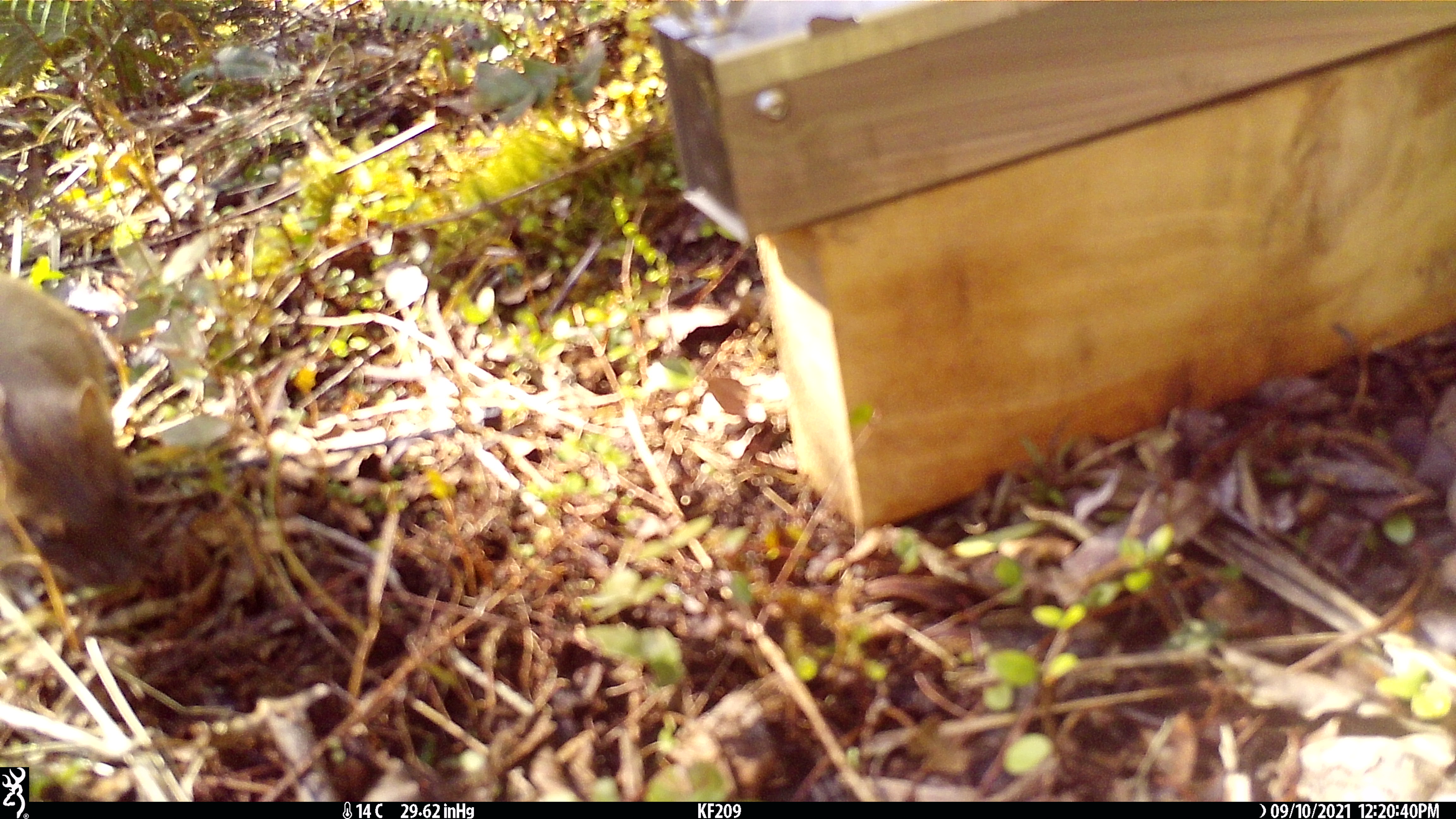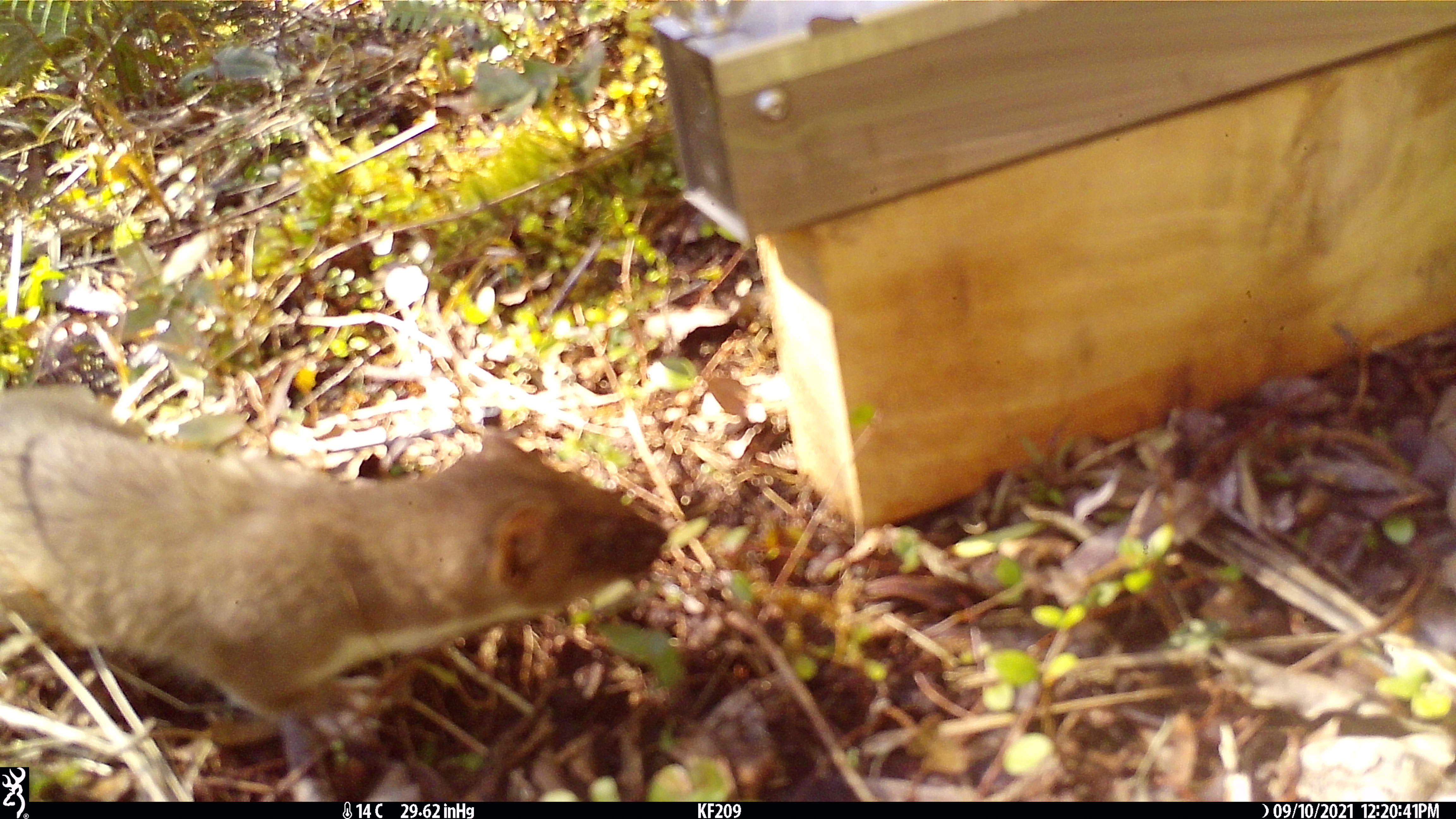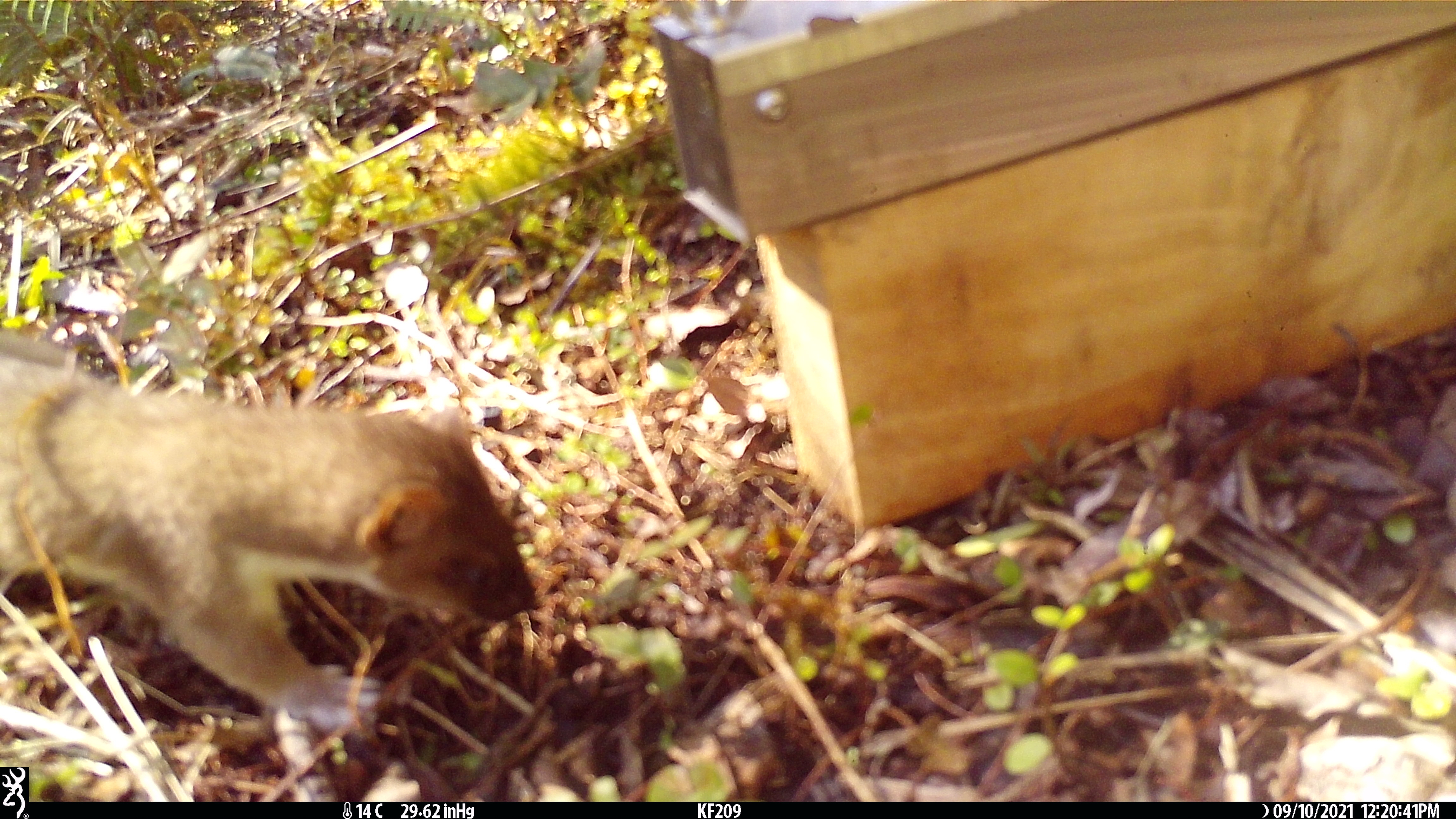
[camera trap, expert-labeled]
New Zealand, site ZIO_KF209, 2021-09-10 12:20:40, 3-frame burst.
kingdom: Animalia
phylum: Chordata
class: Mammalia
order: Carnivora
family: Mustelidae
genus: Mustela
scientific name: Mustela erminea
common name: stoat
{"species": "stoat (Mustela erminea)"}